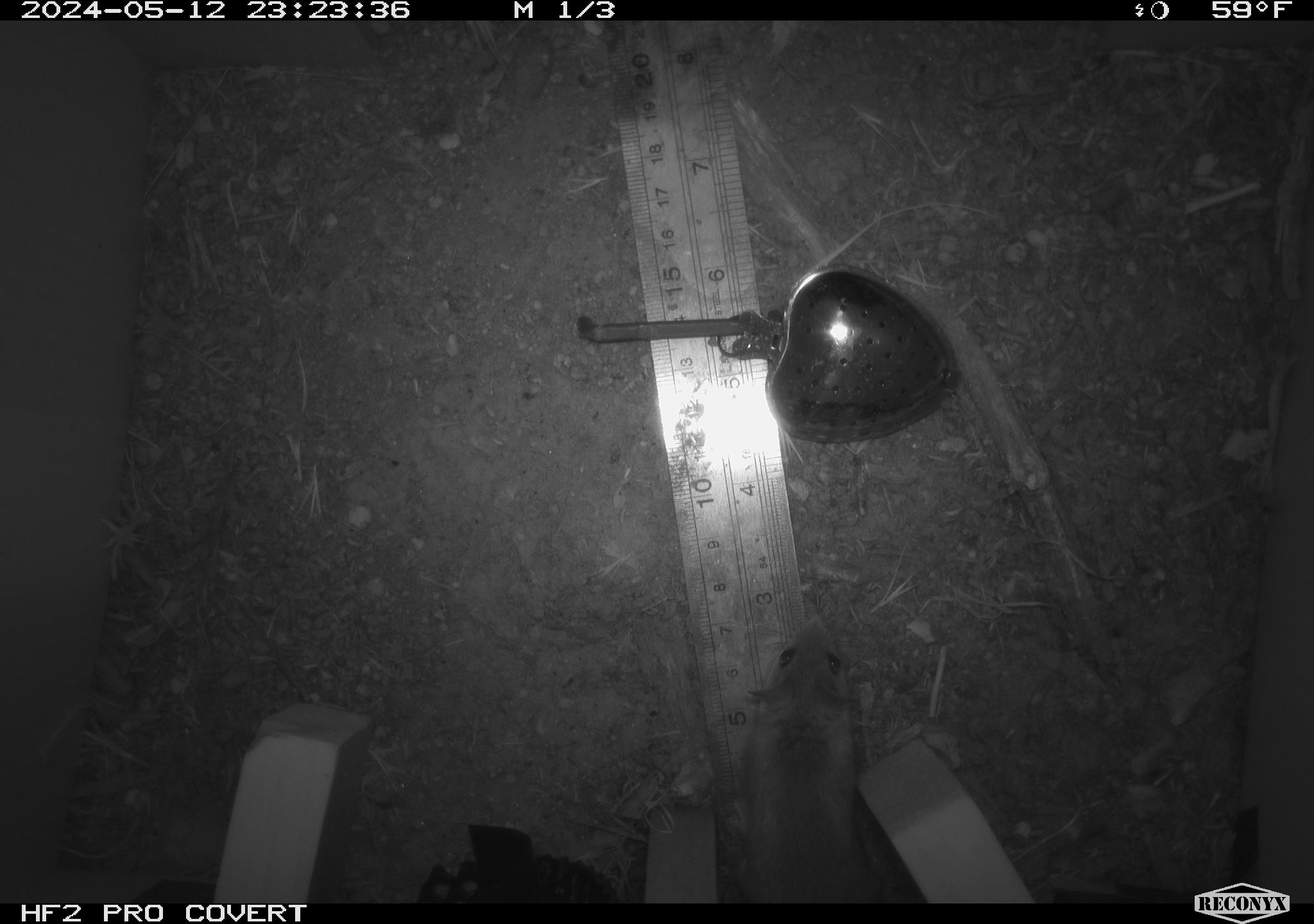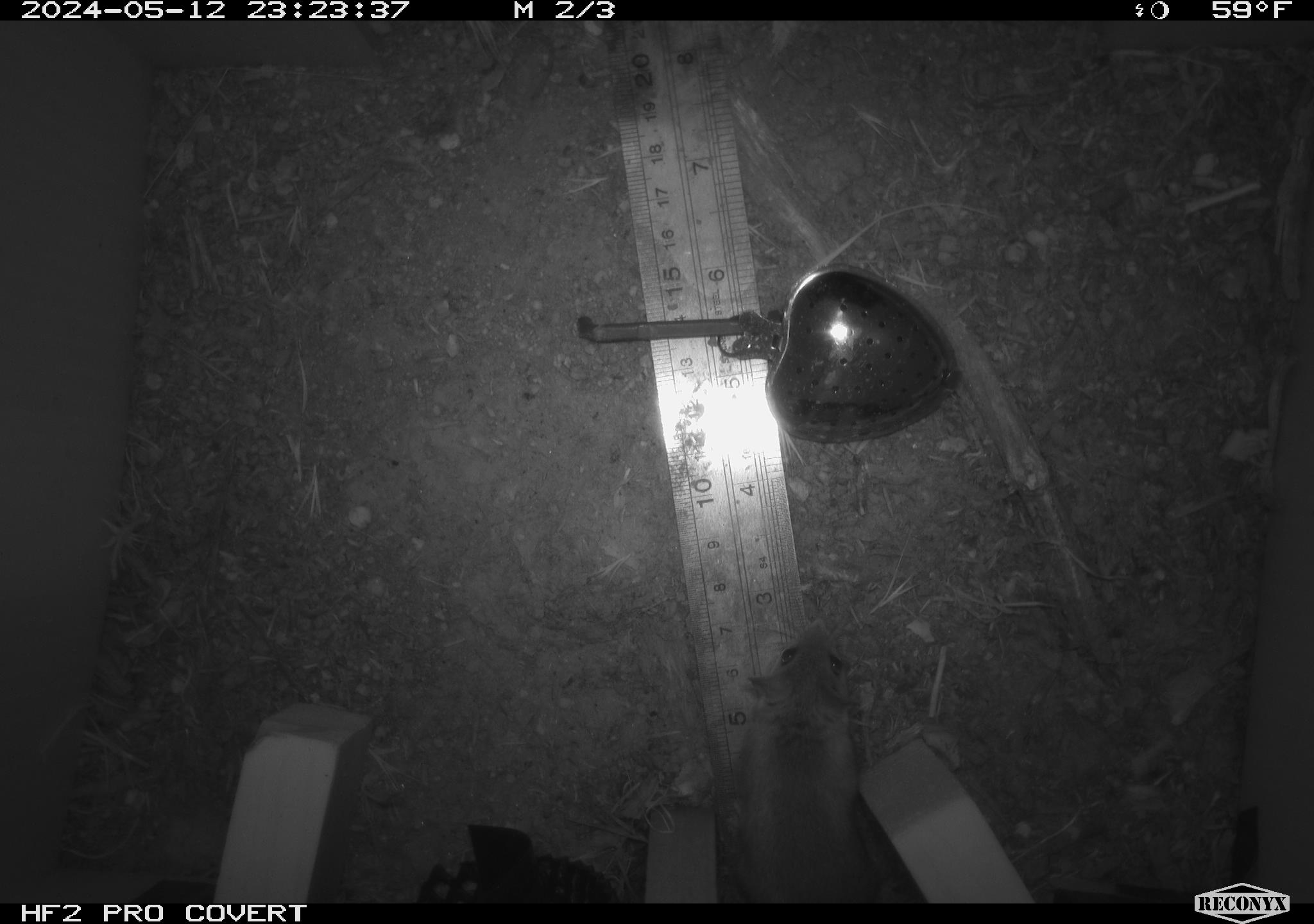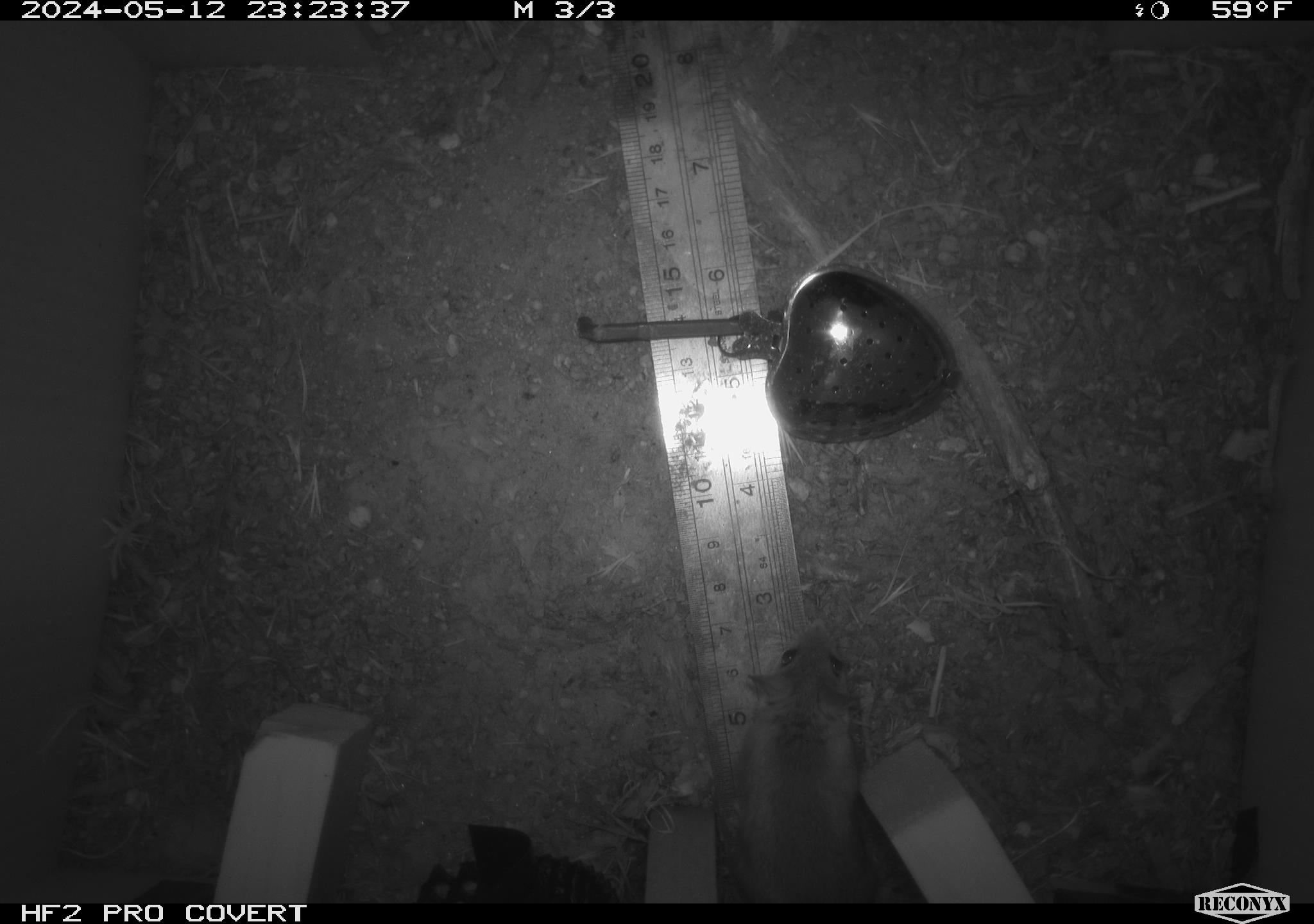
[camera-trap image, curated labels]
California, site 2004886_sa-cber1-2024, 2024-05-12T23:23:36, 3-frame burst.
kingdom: Animalia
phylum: Chordata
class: Mammalia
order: Rodentia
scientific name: Rodentia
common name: mouse species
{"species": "mouse species (Rodentia)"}